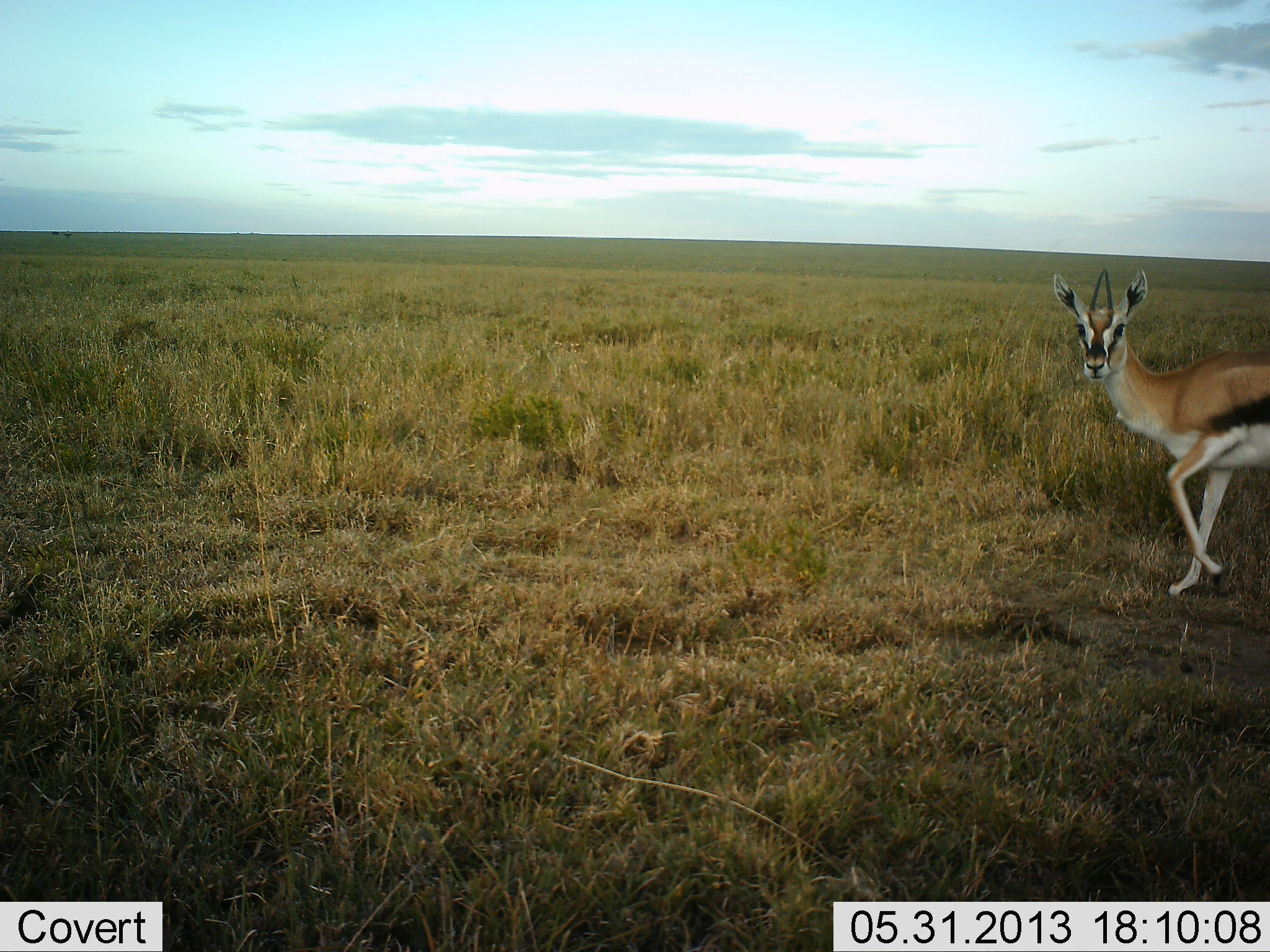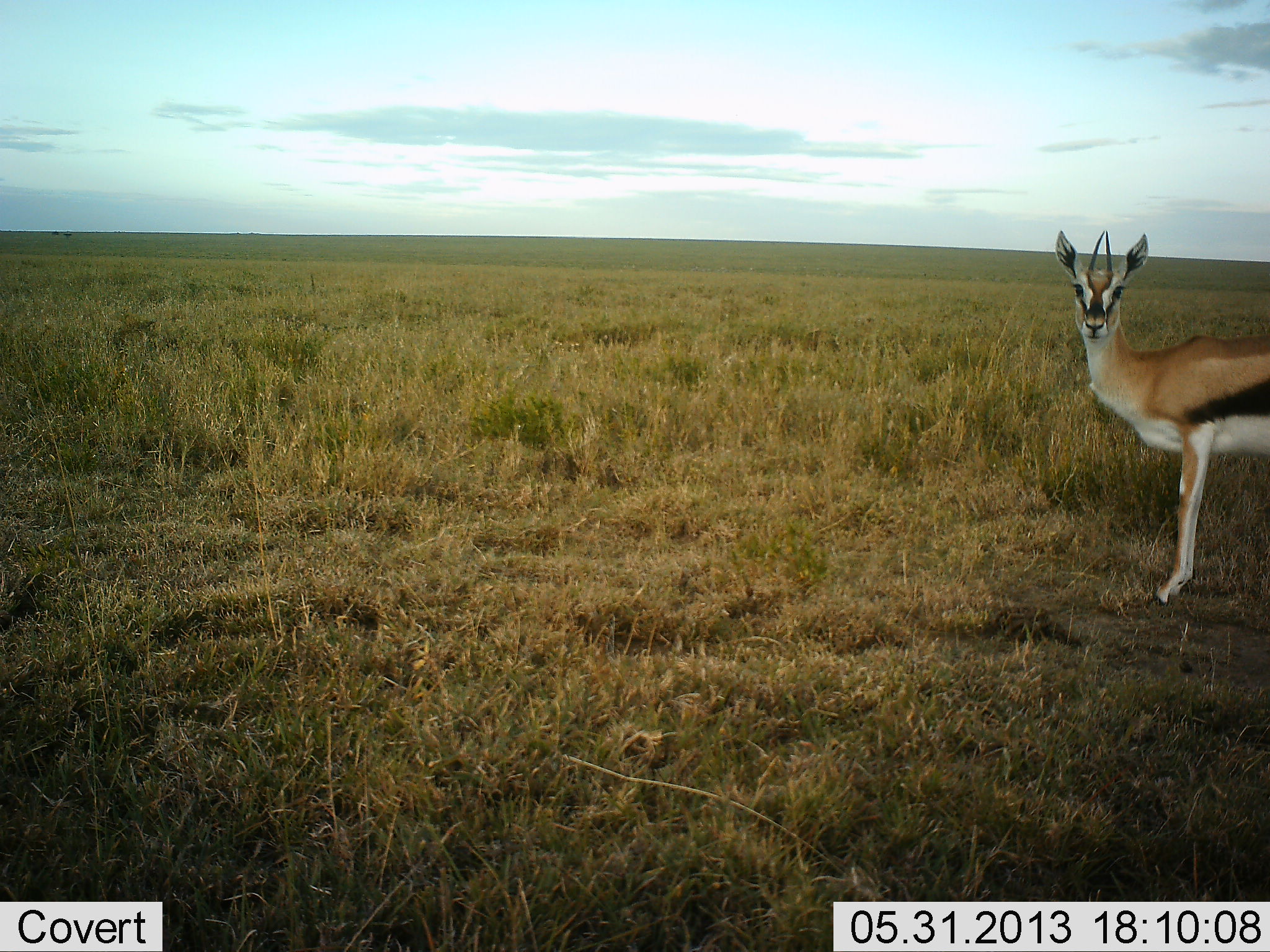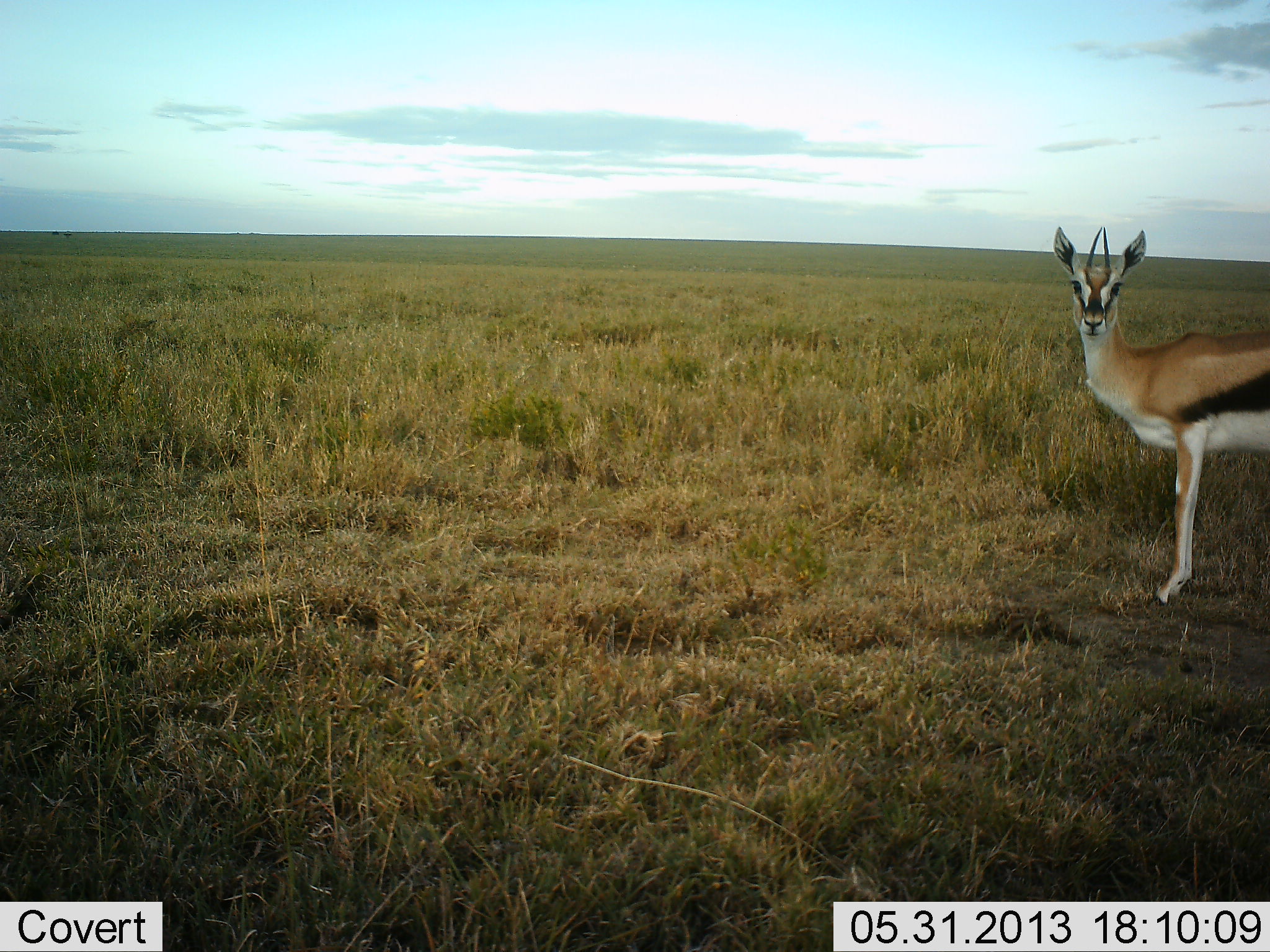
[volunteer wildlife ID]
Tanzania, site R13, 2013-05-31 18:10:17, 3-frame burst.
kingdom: Animalia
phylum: Chordata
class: Mammalia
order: Artiodactyla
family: Bovidae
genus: Eudorcas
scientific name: Eudorcas thomsonii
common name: thomson's gazelle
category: gazellethomsons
Gazellethomsons (thomson's gazelle) (Eudorcas thomsonii), count 1. Behavior (volunteer vote fractions): standing 90%, resting 0%, moving 10%, interacting 0%. Young present (vote fraction): 10%. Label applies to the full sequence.